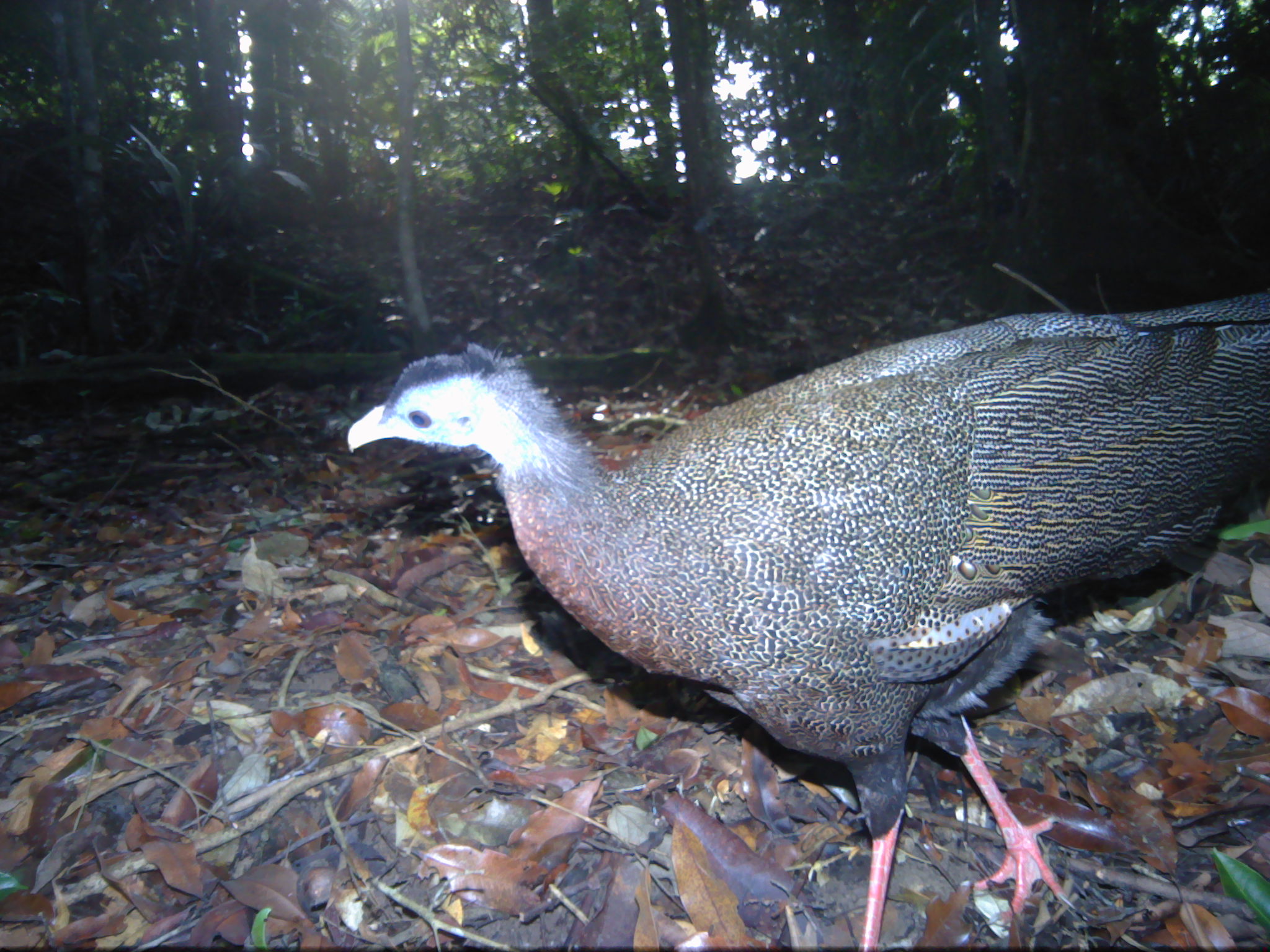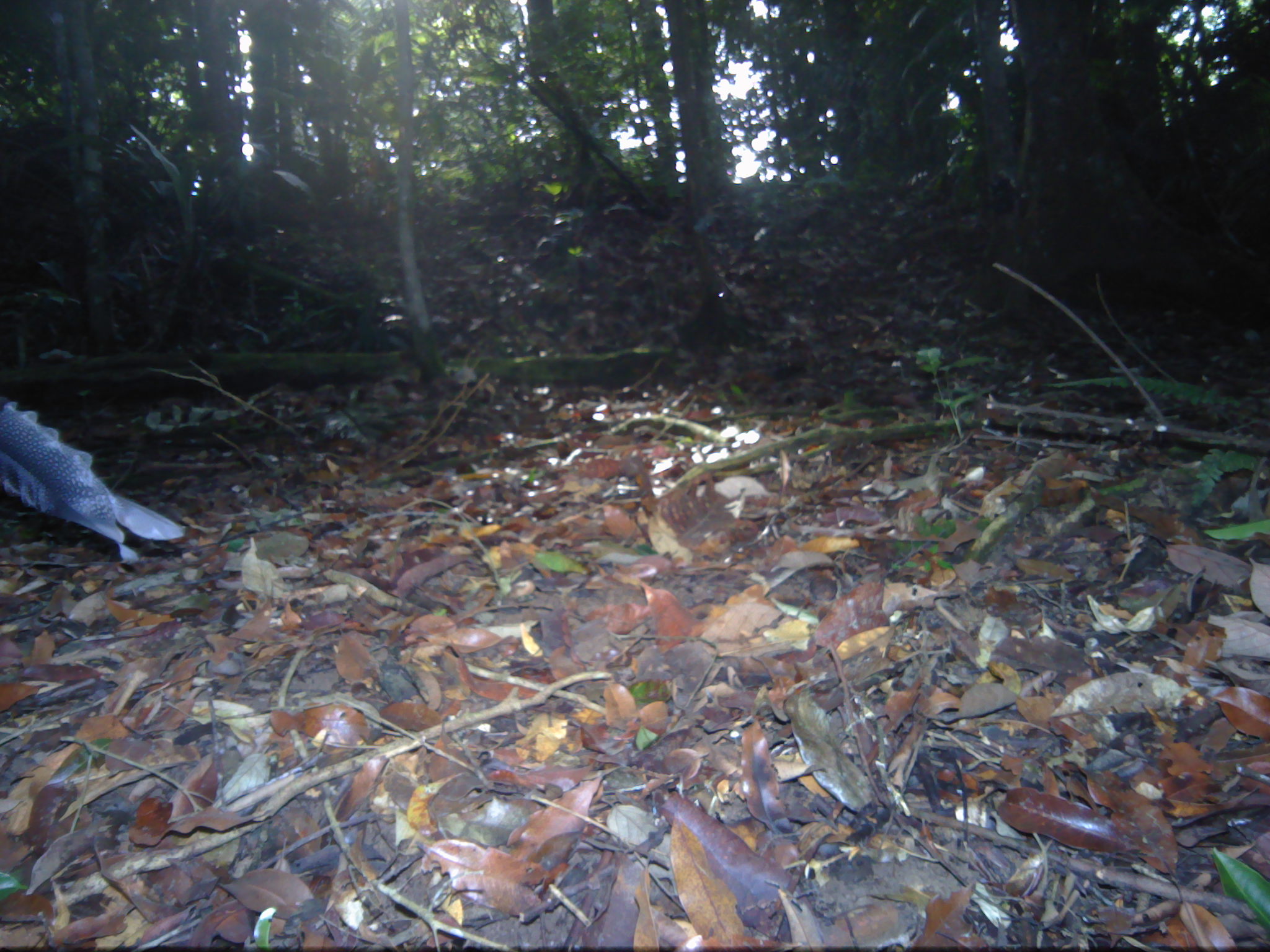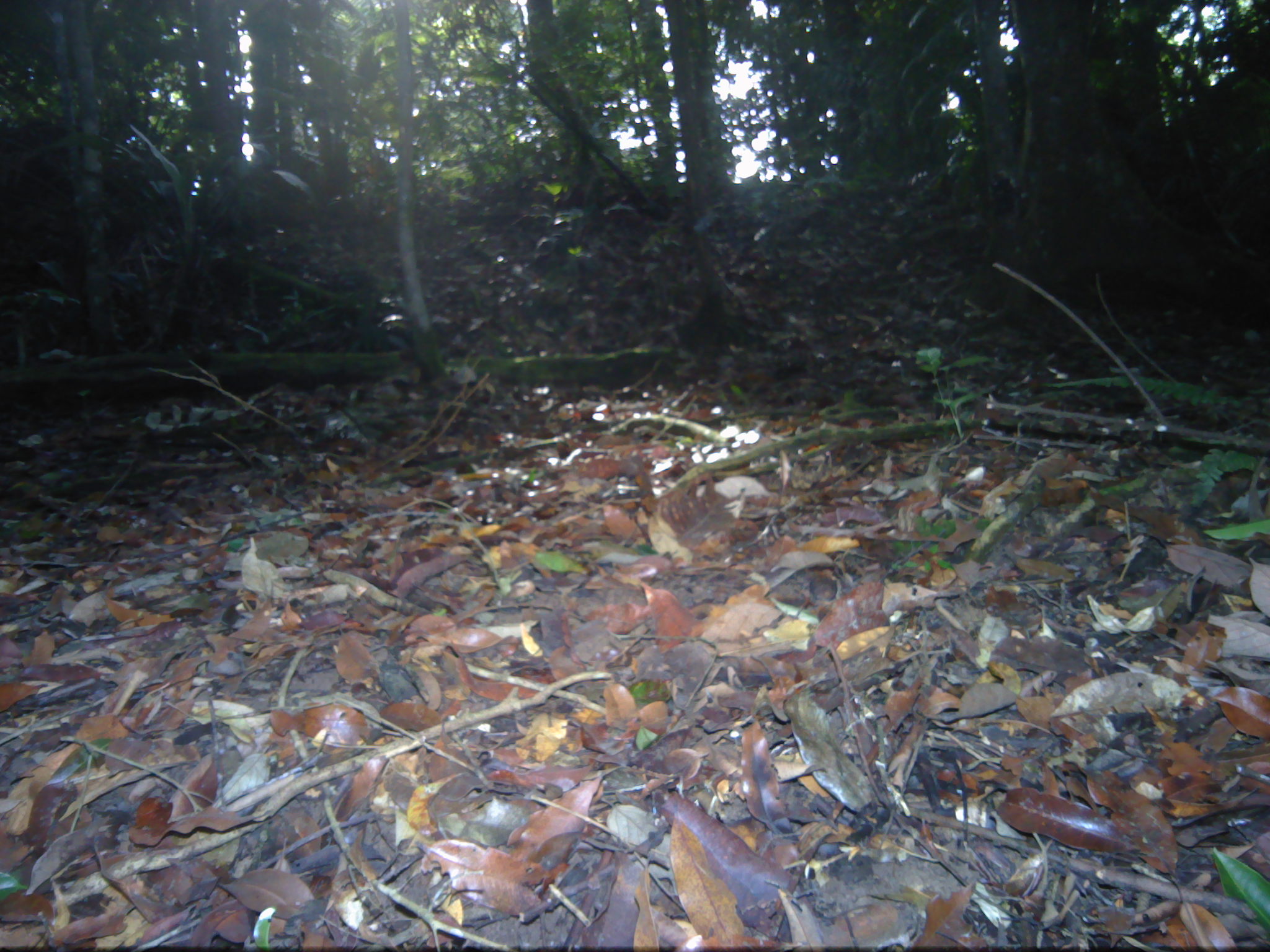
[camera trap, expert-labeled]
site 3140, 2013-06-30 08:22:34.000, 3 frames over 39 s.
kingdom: Animalia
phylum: Chordata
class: Aves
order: Galliformes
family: Phasianidae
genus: Argusianus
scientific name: Argusianus argus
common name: great argus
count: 1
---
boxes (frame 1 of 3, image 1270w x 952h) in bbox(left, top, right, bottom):
argusianus argus: bbox(342, 291, 1270, 952)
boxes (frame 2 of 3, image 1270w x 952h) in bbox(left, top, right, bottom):
argusianus argus: bbox(2, 391, 186, 565)